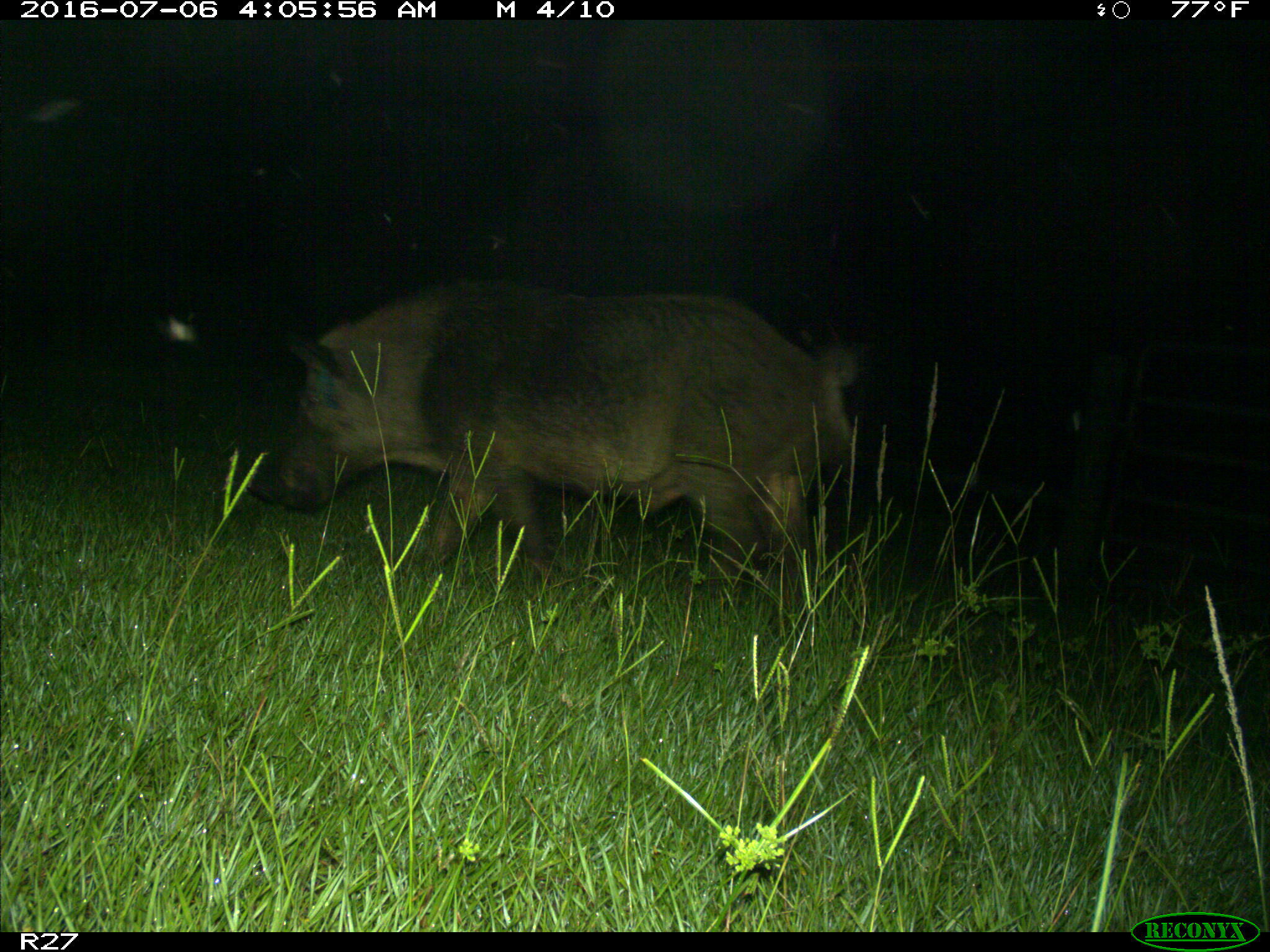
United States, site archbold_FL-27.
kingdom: Animalia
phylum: Chordata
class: Mammalia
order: Artiodactyla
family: Suidae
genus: Sus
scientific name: Sus scrofa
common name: wild boar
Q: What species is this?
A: Sus scrofa (wild boar).